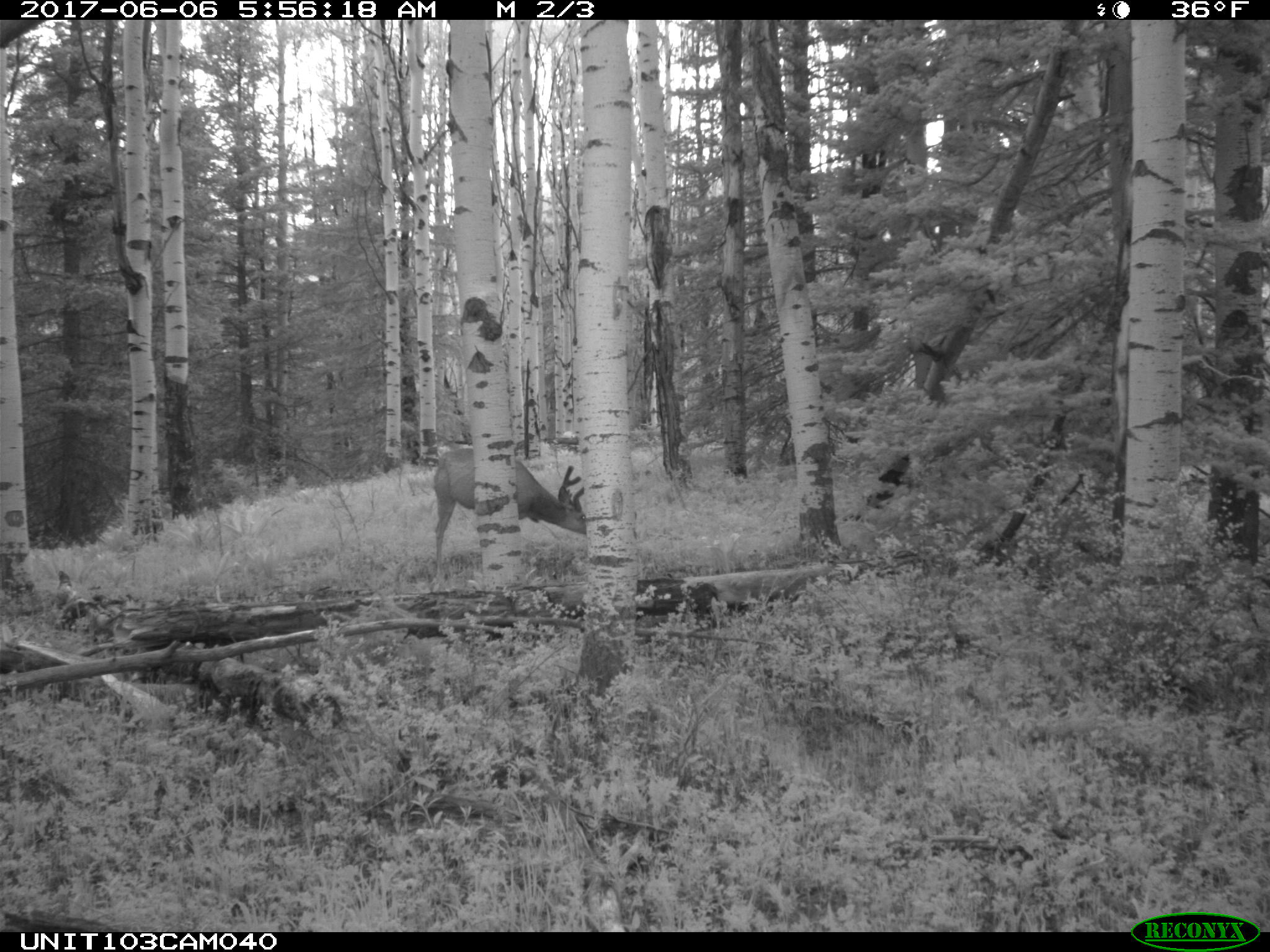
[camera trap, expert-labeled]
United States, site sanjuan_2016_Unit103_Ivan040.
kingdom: Animalia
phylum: Chordata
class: Mammalia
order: Artiodactyla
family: Cervidae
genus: Odocoileus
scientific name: Odocoileus hemionus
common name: mule deer